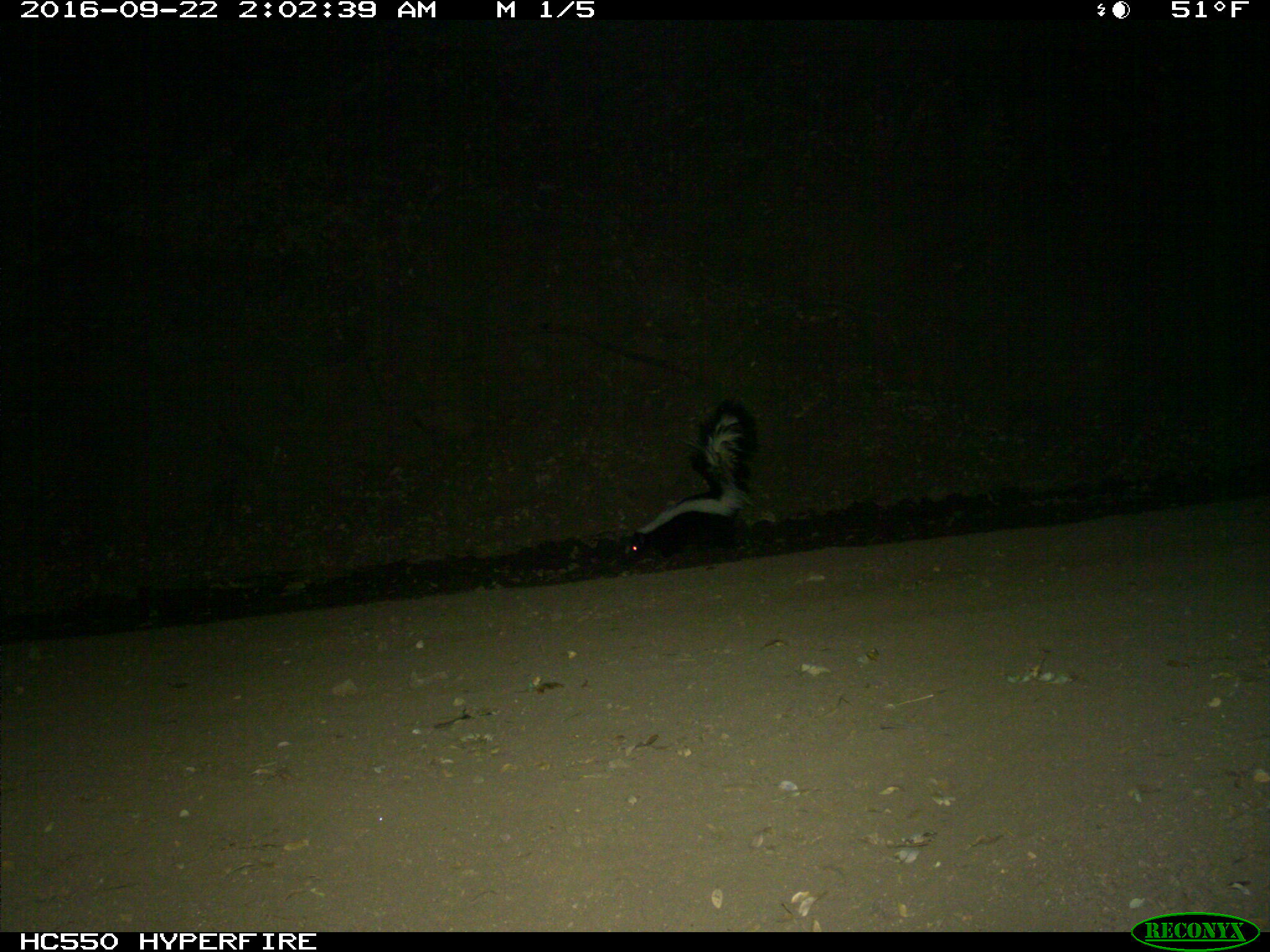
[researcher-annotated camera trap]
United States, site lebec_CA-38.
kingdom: Animalia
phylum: Chordata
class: Mammalia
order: Carnivora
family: Mephitidae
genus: Mephitis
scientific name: Mephitis mephitis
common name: striped skunk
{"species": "Mephitis mephitis (striped skunk)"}